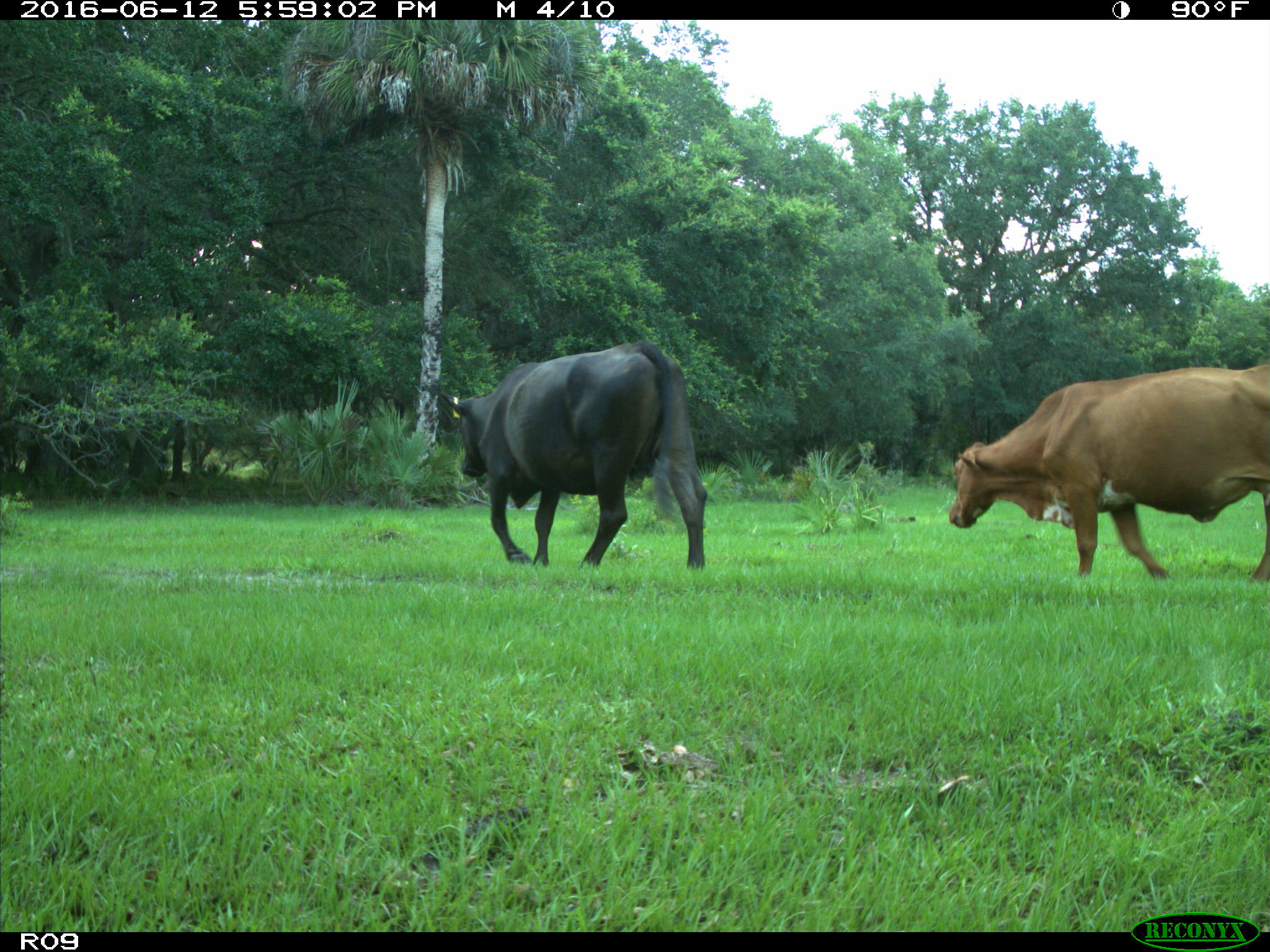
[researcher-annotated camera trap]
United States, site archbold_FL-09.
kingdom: Animalia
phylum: Chordata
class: Mammalia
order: Artiodactyla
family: Bovidae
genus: Bos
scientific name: Bos taurus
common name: domestic cow